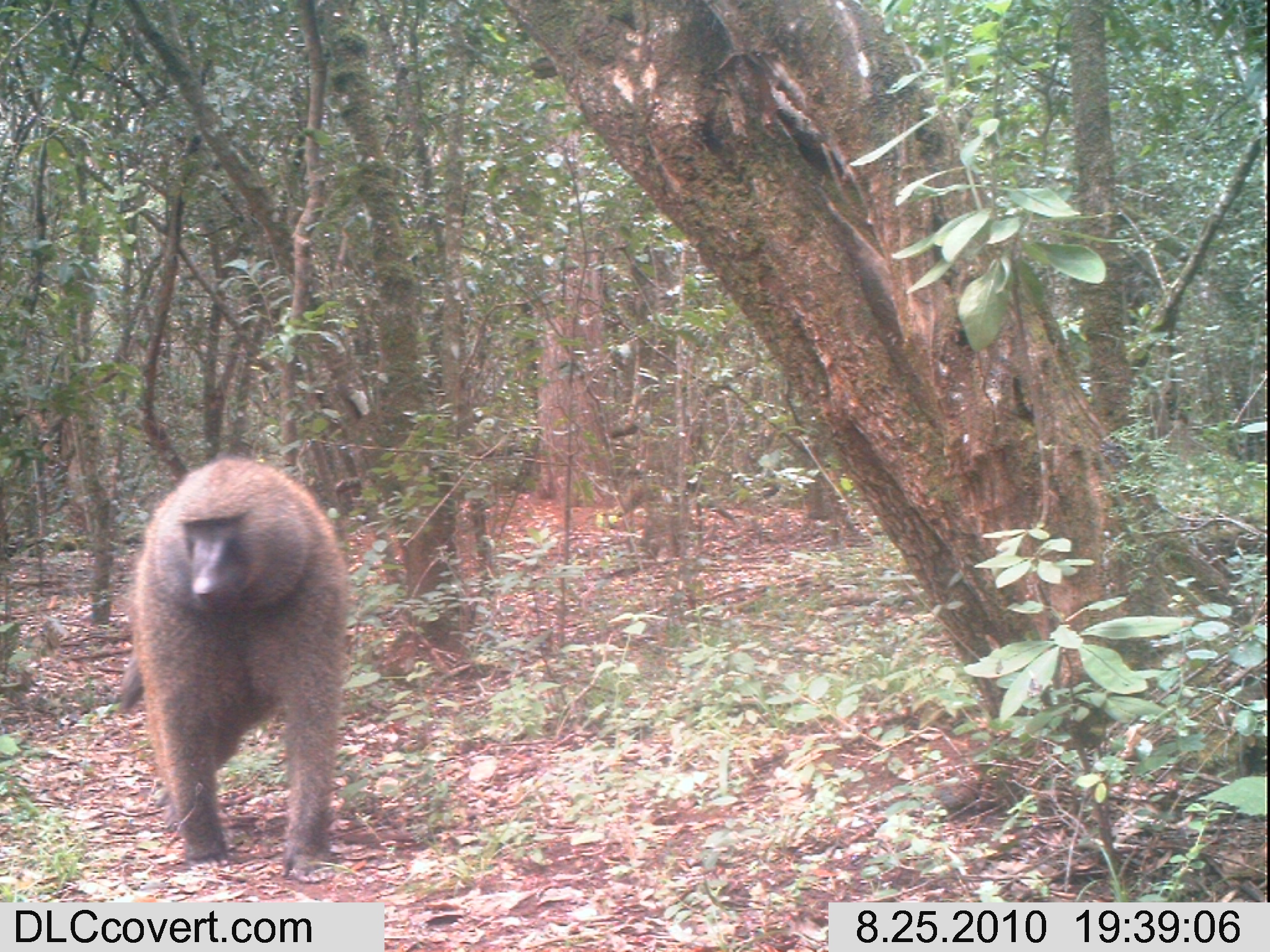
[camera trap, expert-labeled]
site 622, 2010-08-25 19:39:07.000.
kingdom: Animalia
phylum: Chordata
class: Mammalia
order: Primates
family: Cercopithecidae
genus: Papio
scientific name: Papio anubis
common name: olive baboon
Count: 1.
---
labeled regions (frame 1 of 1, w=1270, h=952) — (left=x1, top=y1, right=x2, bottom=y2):
papio anubis: (left=117, top=455, right=350, bottom=883)